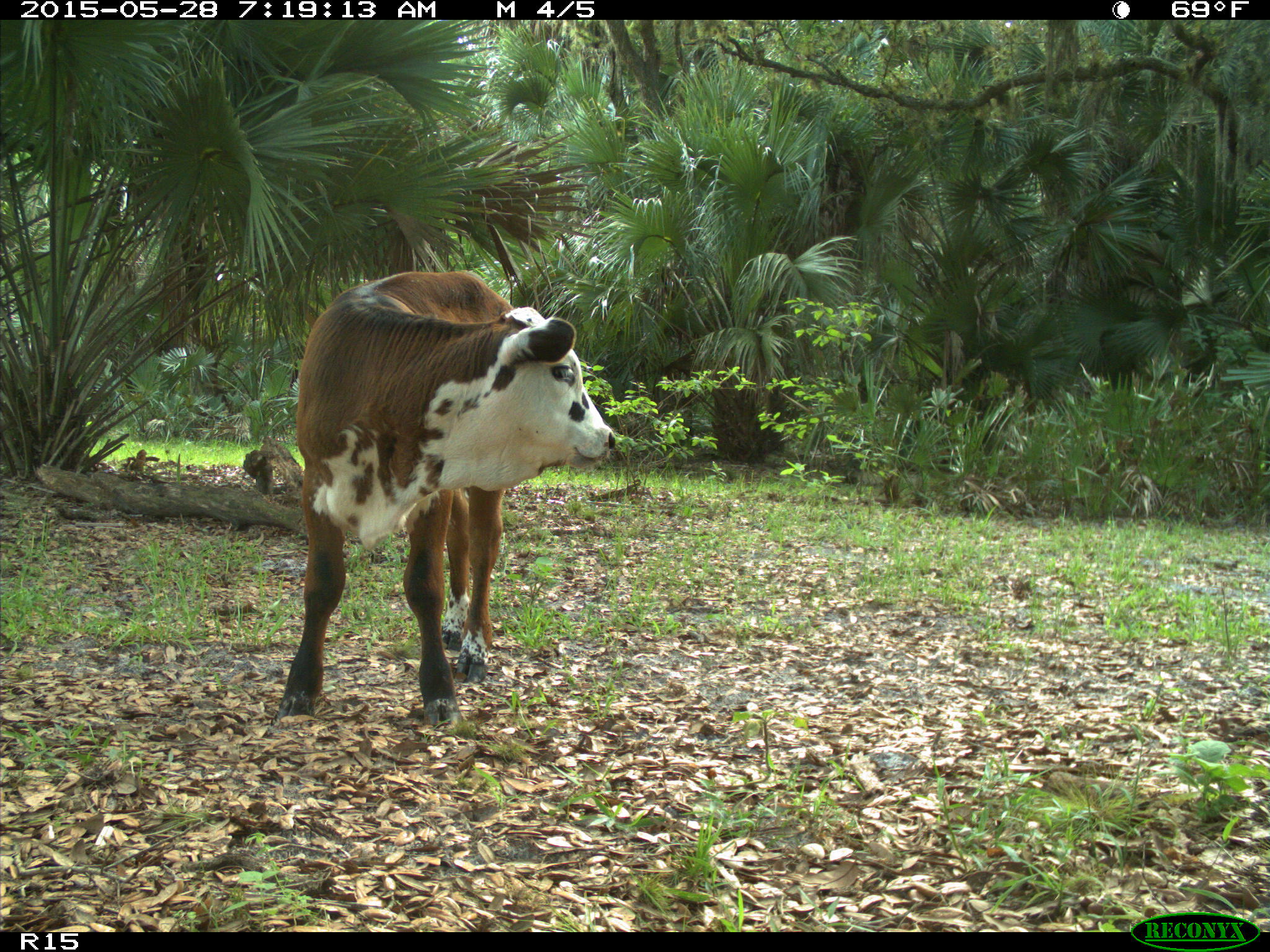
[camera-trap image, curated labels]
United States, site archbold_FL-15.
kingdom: Animalia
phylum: Chordata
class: Mammalia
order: Artiodactyla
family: Bovidae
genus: Bos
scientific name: Bos taurus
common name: domestic cow